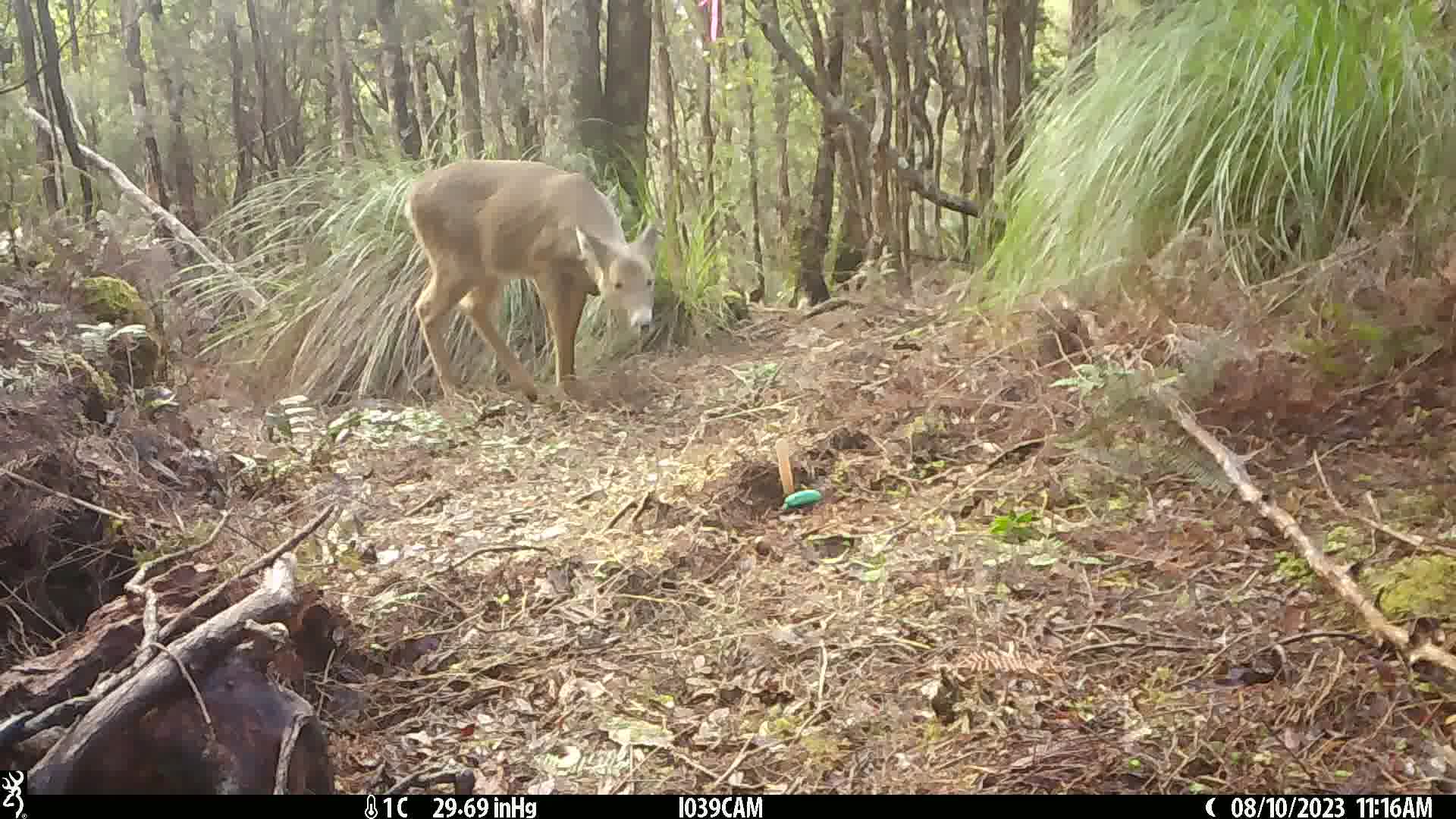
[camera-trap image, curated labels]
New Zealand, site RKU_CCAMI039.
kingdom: Animalia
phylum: Chordata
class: Mammalia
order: Artiodactyla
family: Cervidae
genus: Odocoileus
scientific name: Odocoileus virginianus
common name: white-tailed deer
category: white tailed deer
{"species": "white tailed deer (white-tailed deer) (Odocoileus virginianus)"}